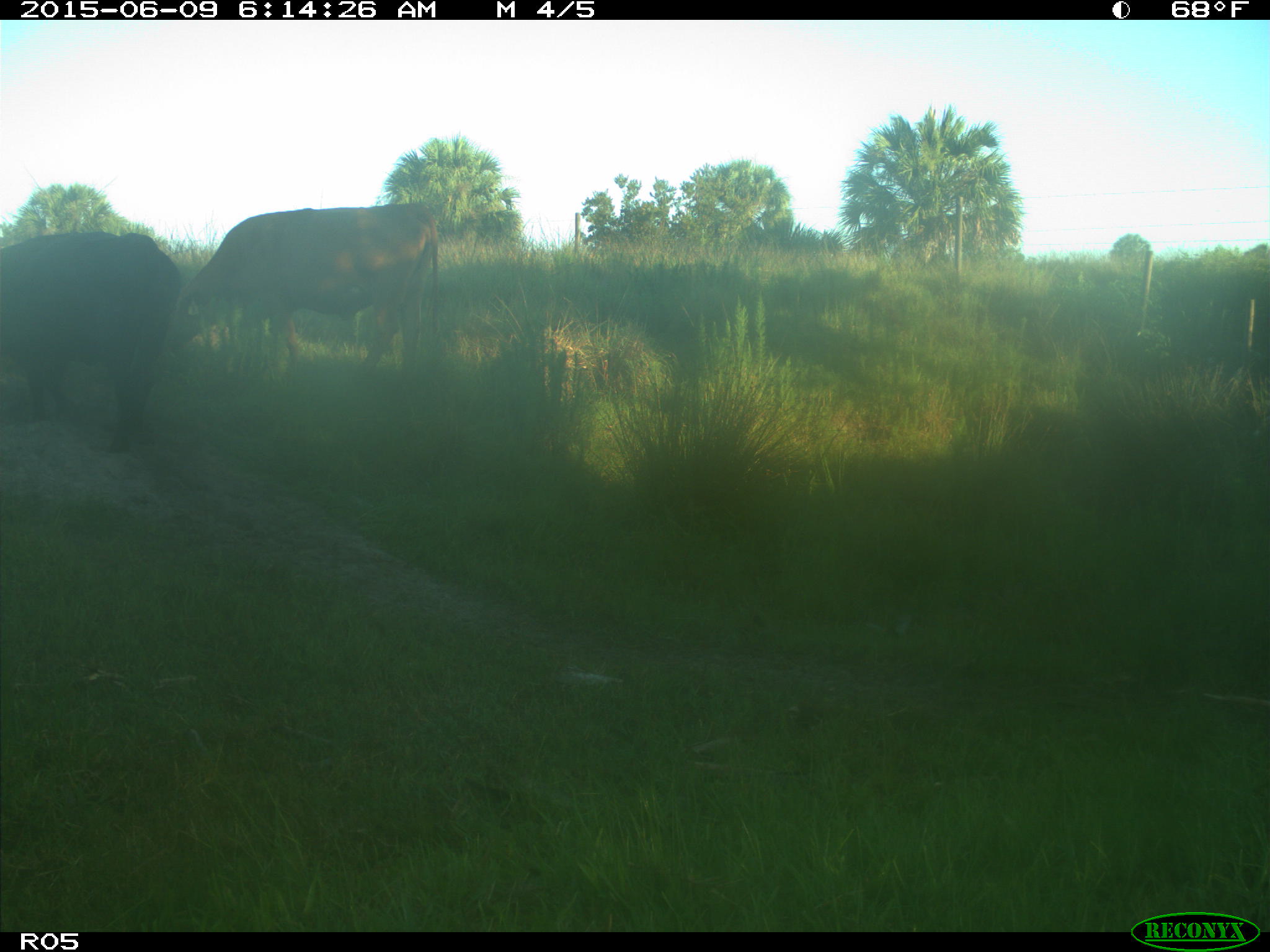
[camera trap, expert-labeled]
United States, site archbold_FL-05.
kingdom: Animalia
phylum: Chordata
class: Mammalia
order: Artiodactyla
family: Bovidae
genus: Bos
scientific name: Bos taurus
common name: domestic cow